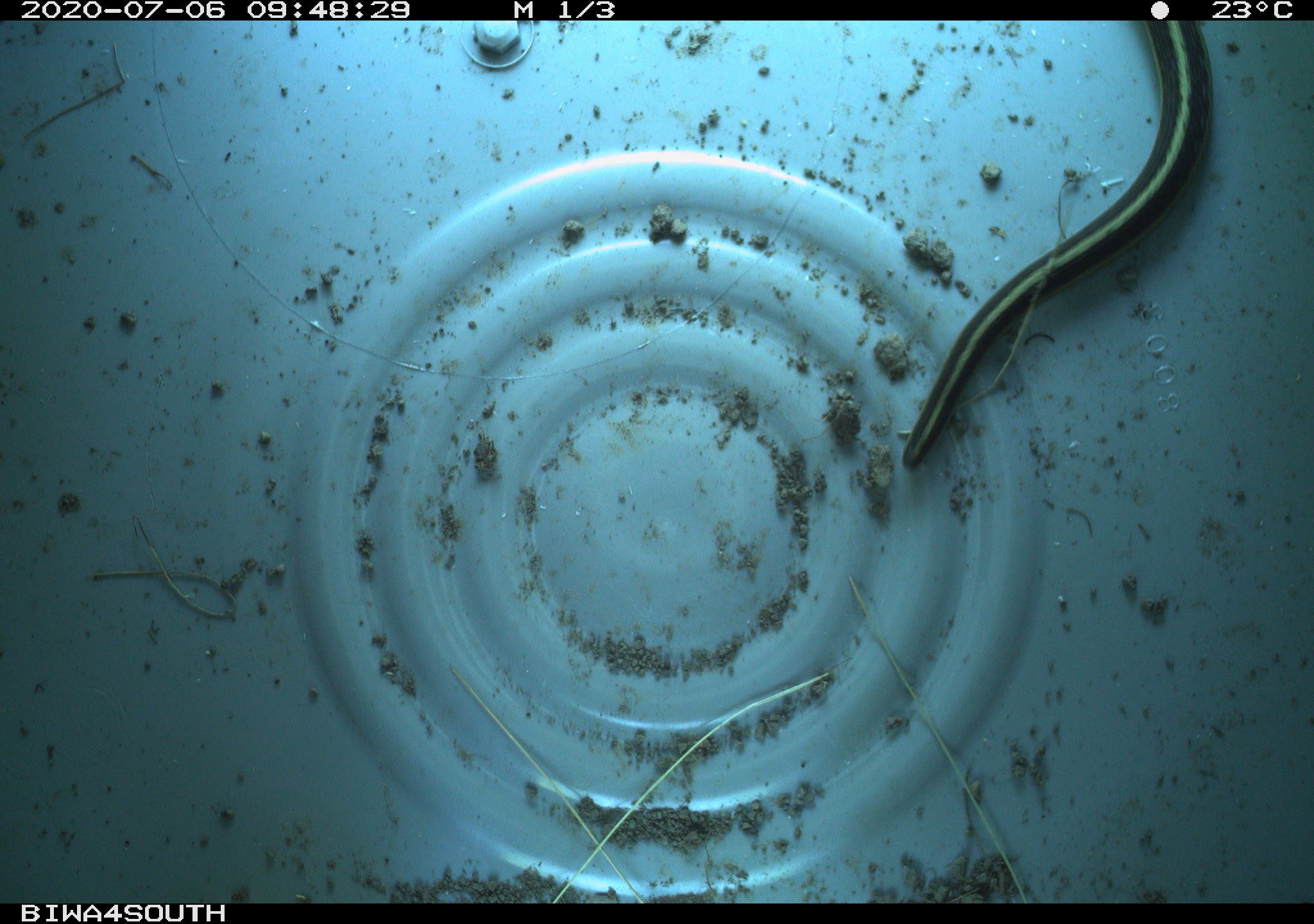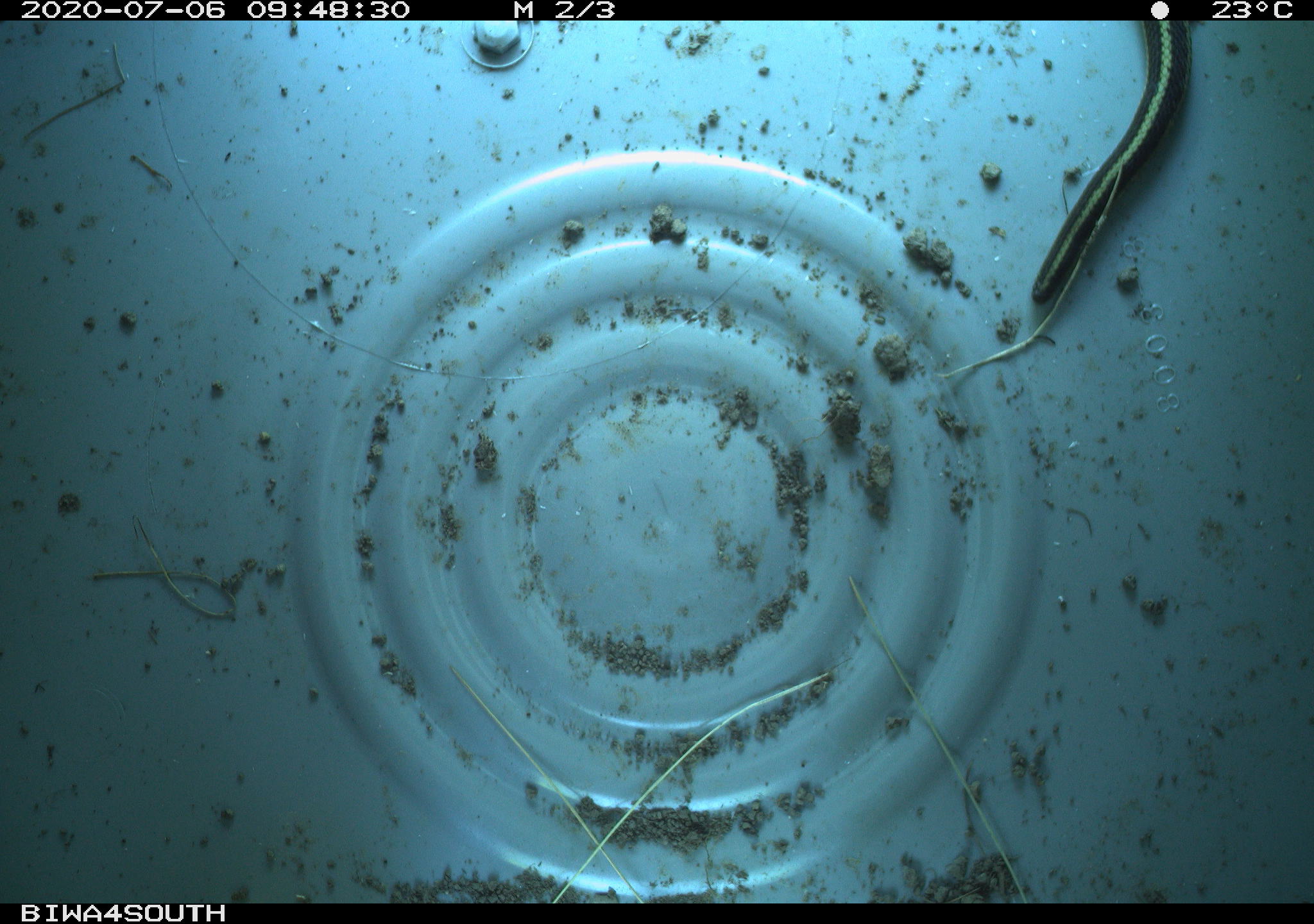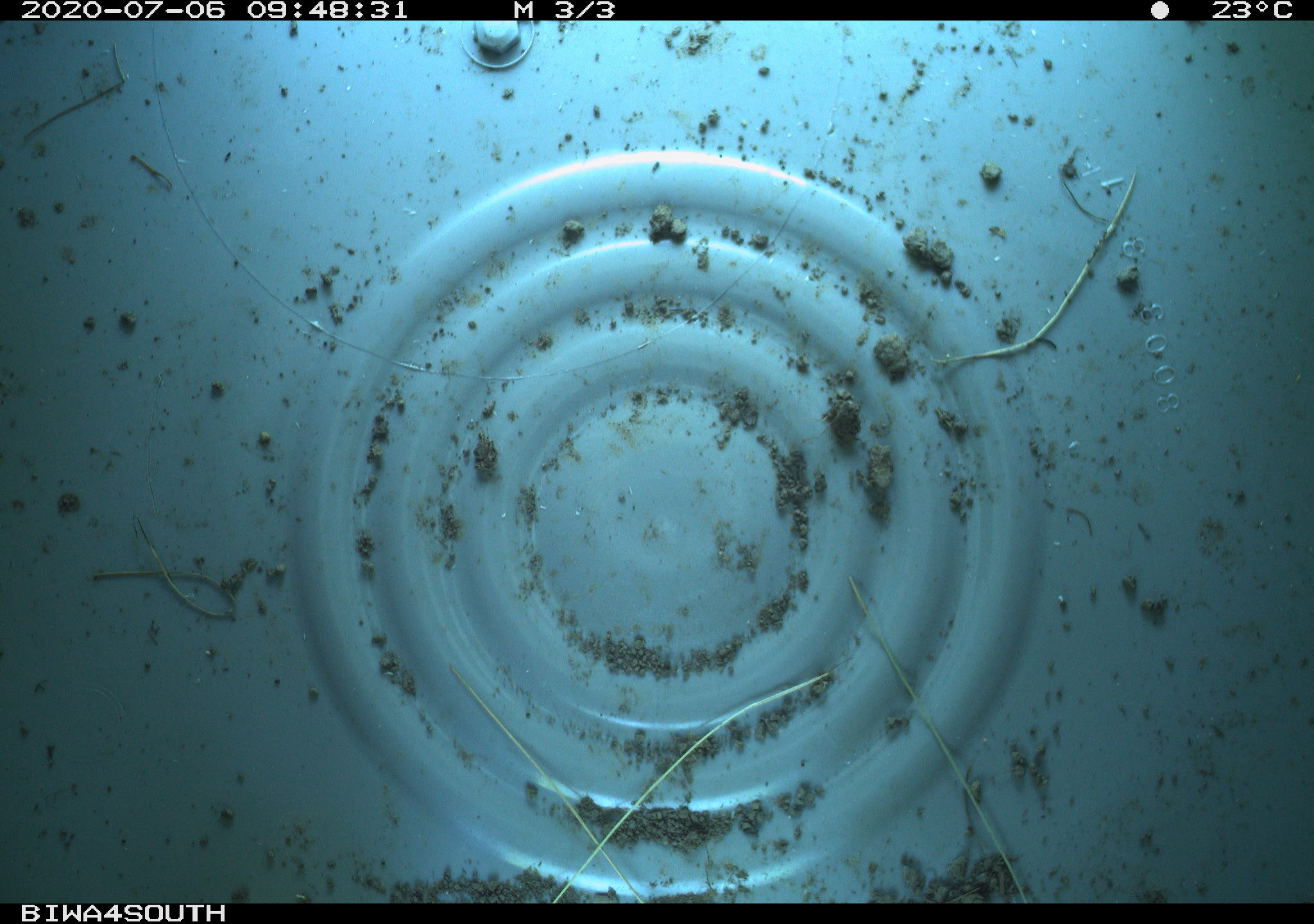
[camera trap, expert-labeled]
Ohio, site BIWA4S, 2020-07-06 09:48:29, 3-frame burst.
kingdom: Animalia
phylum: Chordata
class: Reptilia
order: Squamata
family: Colubridae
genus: Thamnophis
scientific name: Thamnophis sirtalis sirtalis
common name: eastern gartersnake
Eastern gartersnake (Thamnophis sirtalis sirtalis).